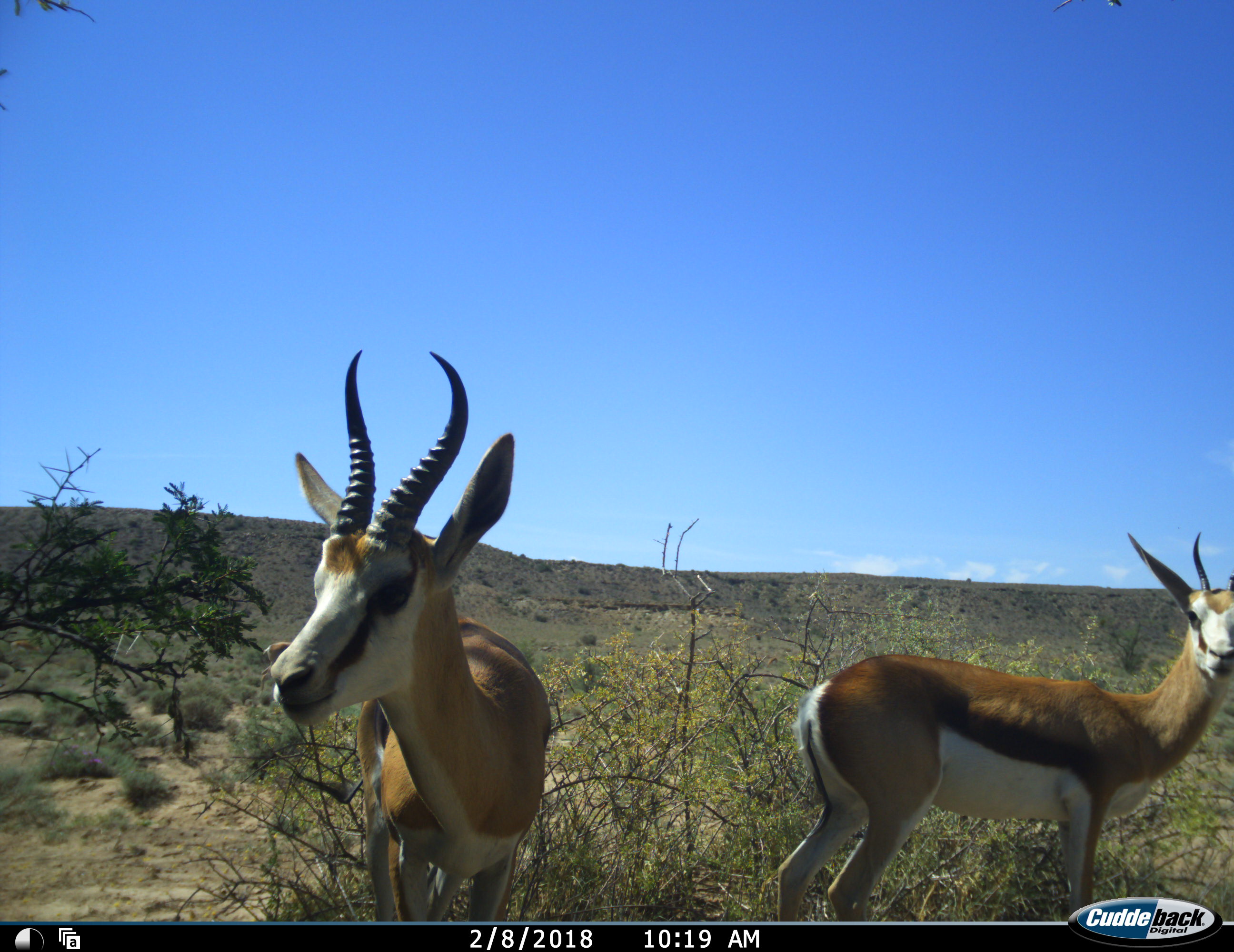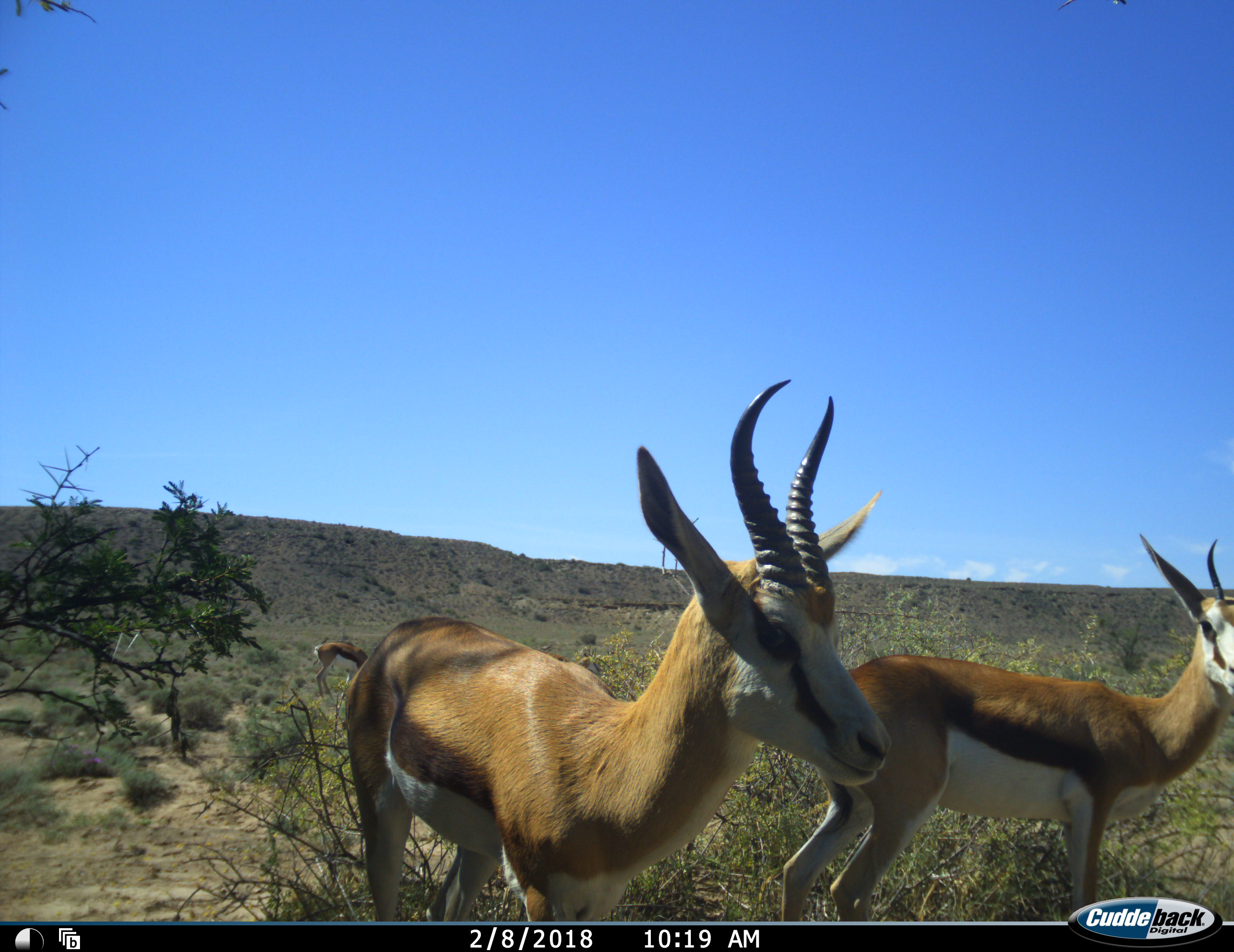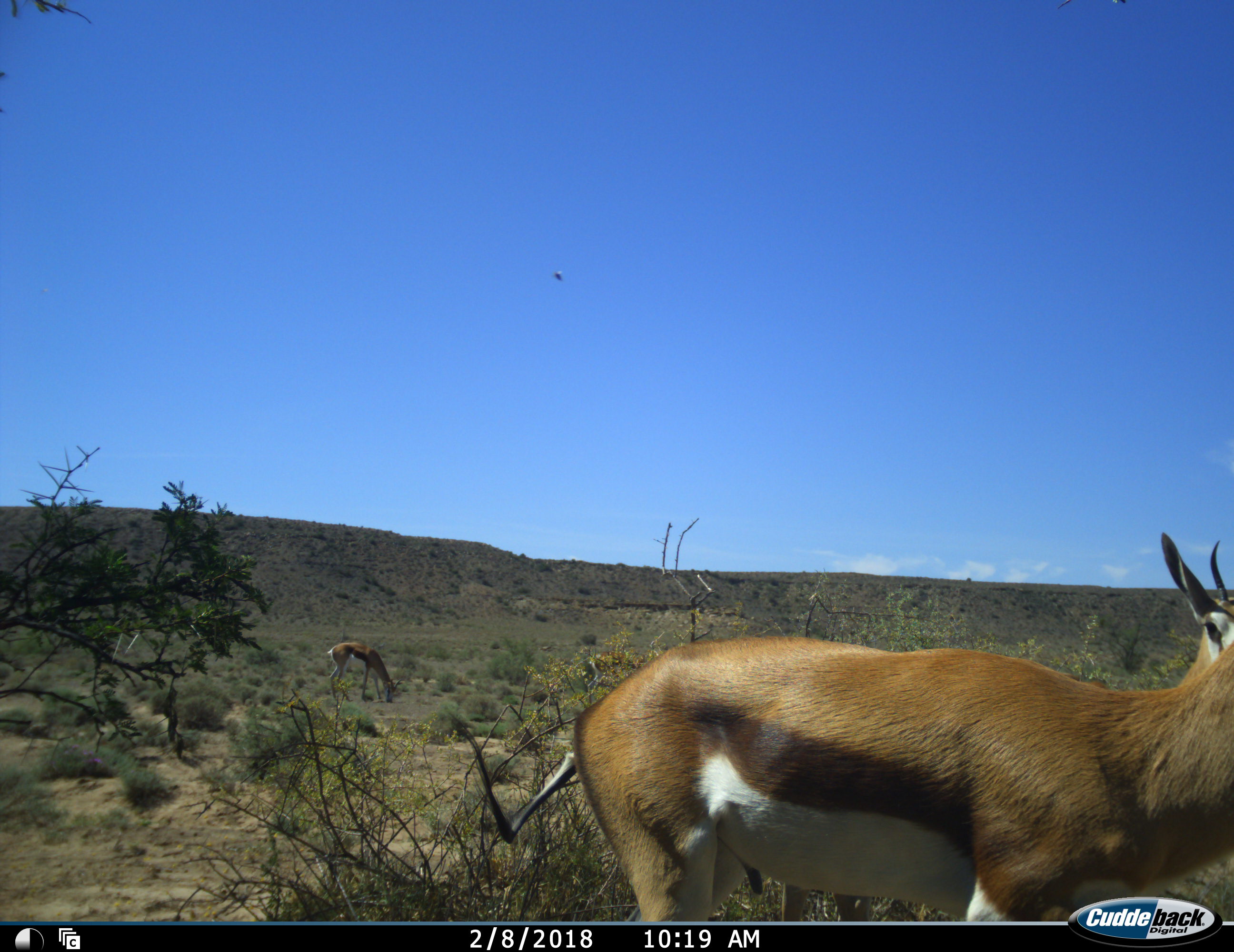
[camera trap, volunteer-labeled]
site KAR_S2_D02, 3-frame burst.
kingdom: Animalia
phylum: Chordata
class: Mammalia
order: Artiodactyla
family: Bovidae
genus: Antidorcas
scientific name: Antidorcas marsupialis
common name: springbok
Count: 3.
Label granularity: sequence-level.